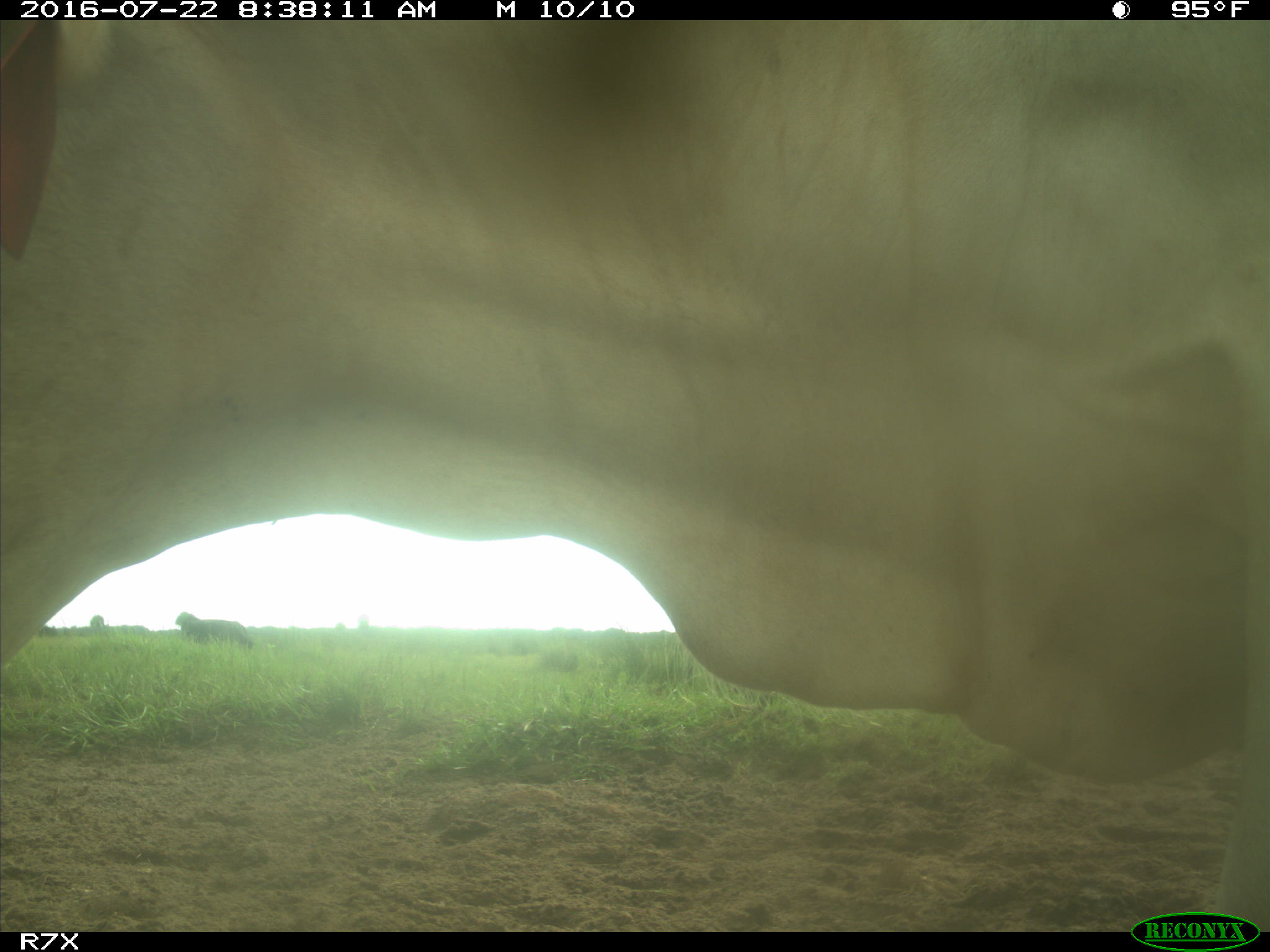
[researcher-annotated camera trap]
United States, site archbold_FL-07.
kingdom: Animalia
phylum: Chordata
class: Mammalia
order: Artiodactyla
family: Bovidae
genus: Bos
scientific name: Bos taurus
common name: domestic cow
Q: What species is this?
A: Bos taurus (domestic cow).